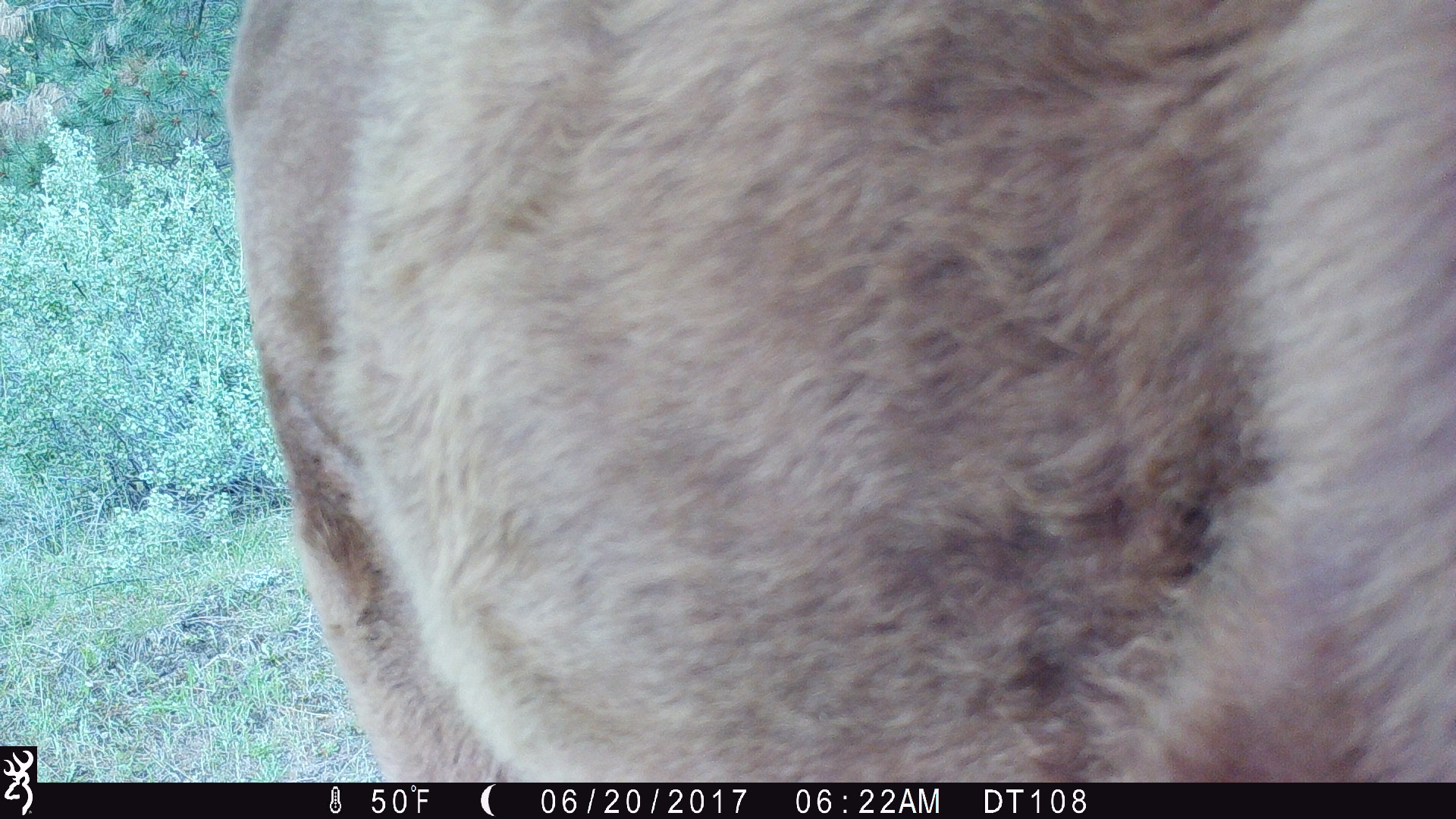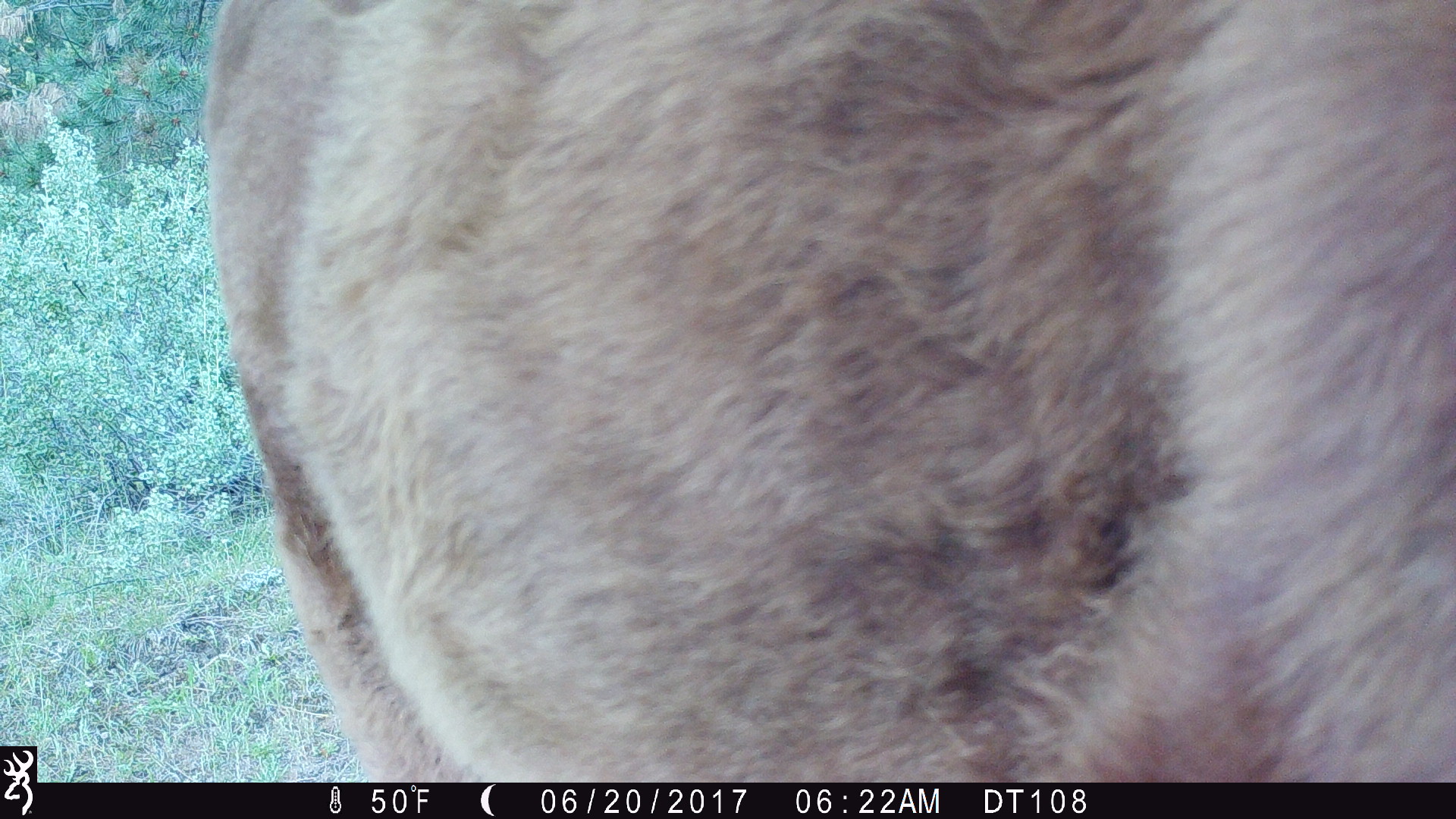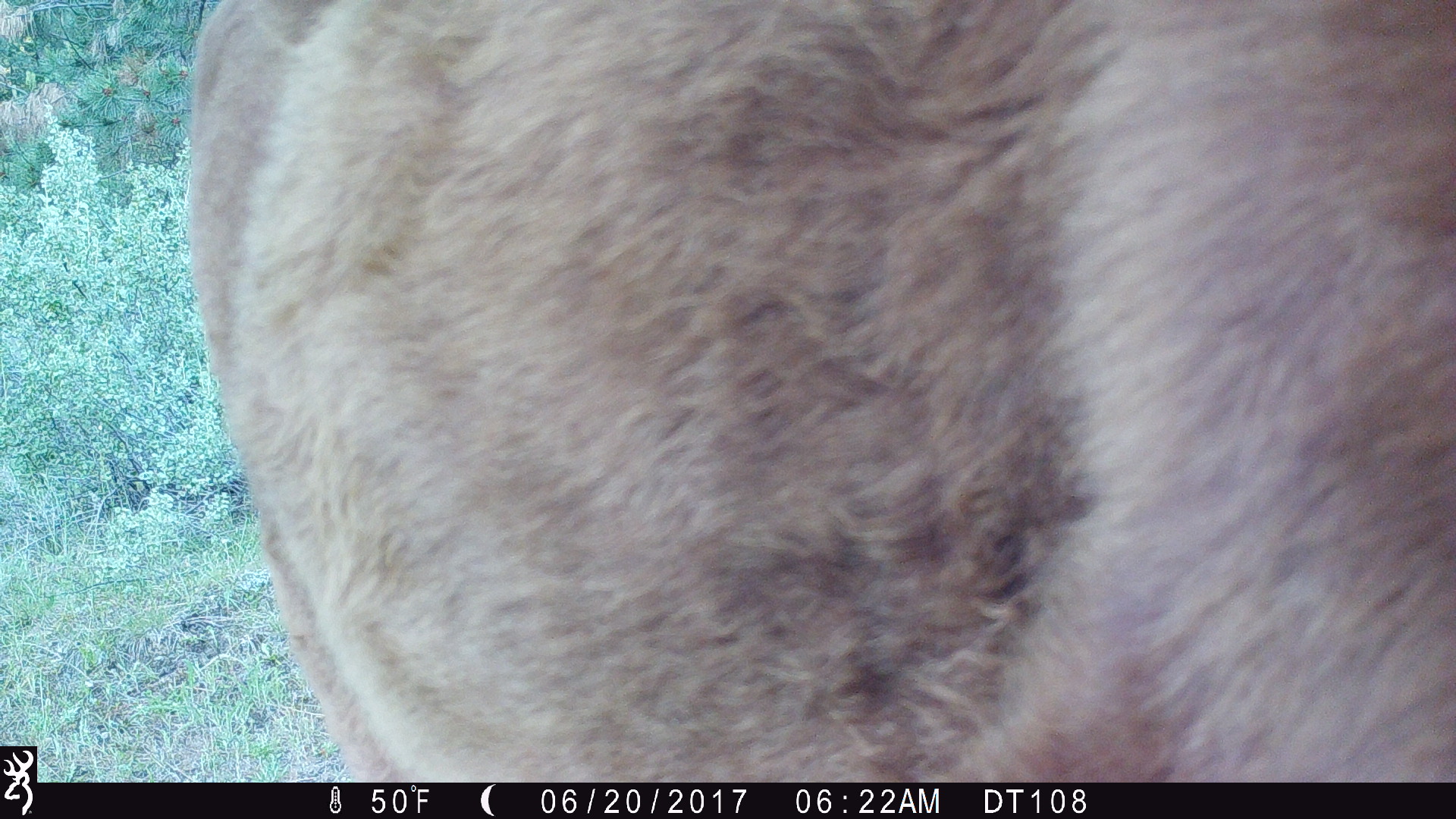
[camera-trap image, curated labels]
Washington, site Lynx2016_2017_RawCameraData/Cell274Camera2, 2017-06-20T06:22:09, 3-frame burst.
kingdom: Animalia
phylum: Chordata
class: Mammalia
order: Artiodactyla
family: Bovidae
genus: Bos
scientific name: Bos taurus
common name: domestic cattle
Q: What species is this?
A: Domestic cattle (Bos taurus).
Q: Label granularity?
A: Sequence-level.